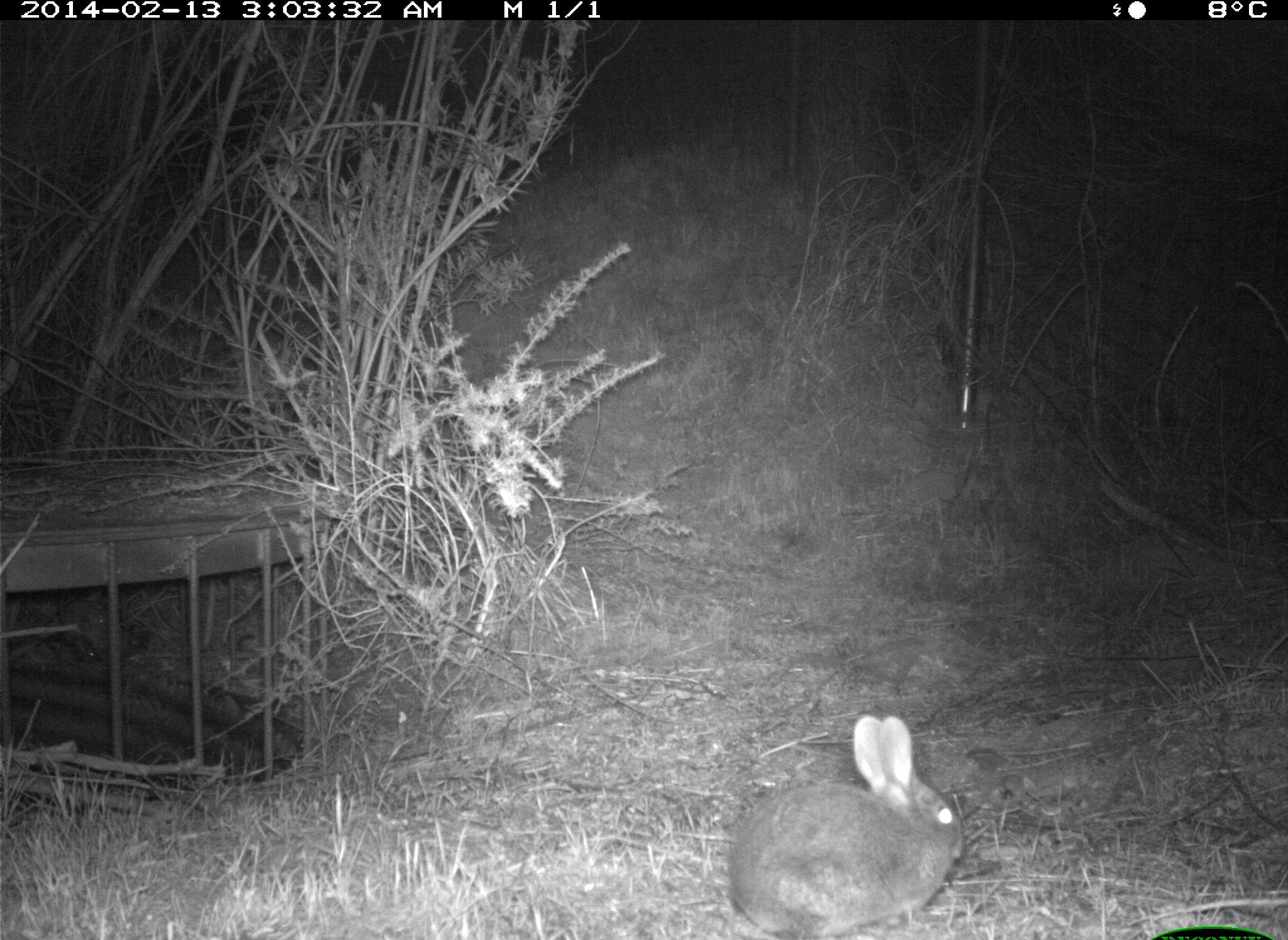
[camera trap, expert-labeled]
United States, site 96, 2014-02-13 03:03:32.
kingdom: Animalia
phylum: Chordata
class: Mammalia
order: Lagomorpha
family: Leporidae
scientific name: Leporidae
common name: rabbits and hares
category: rabbit